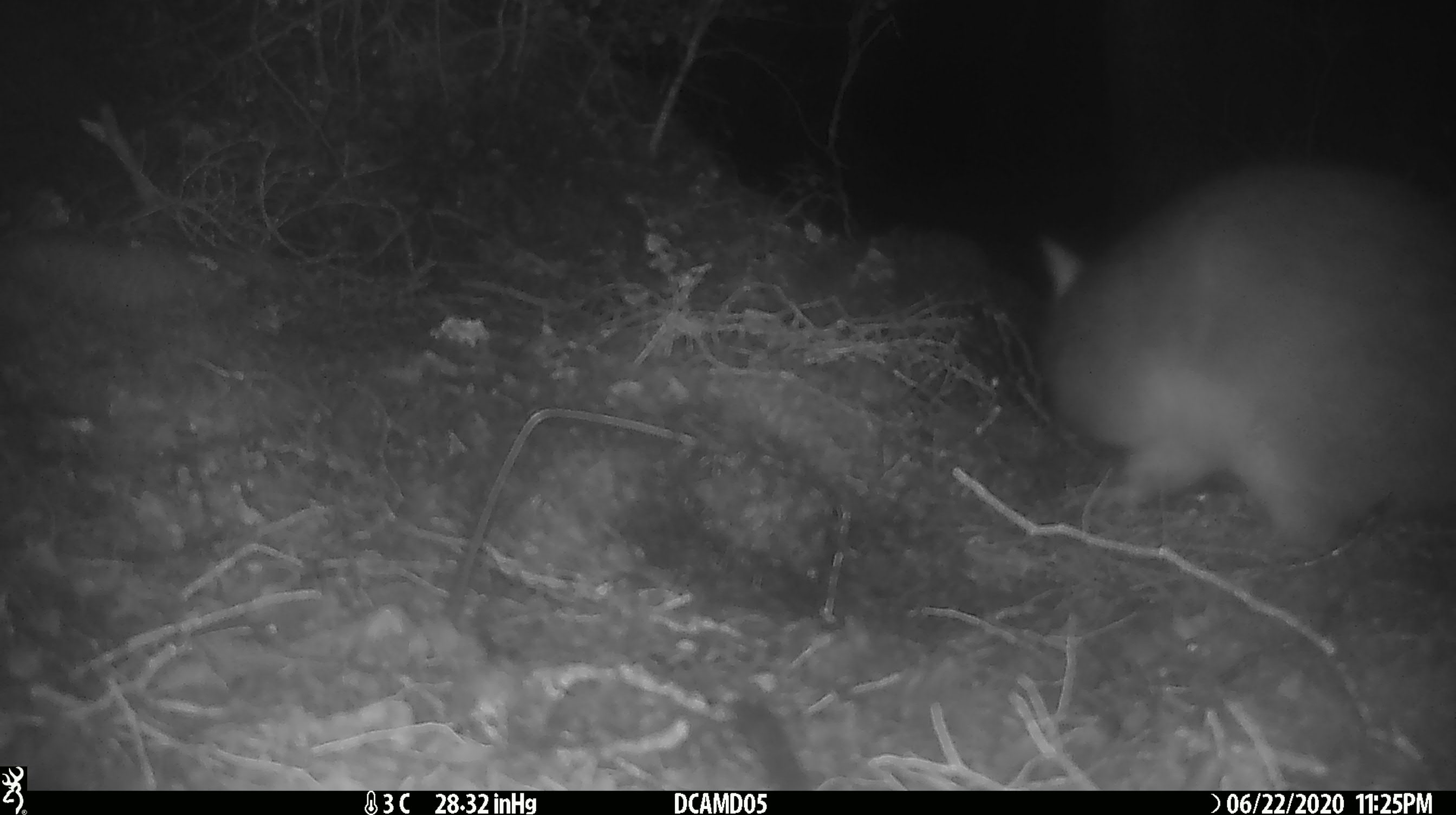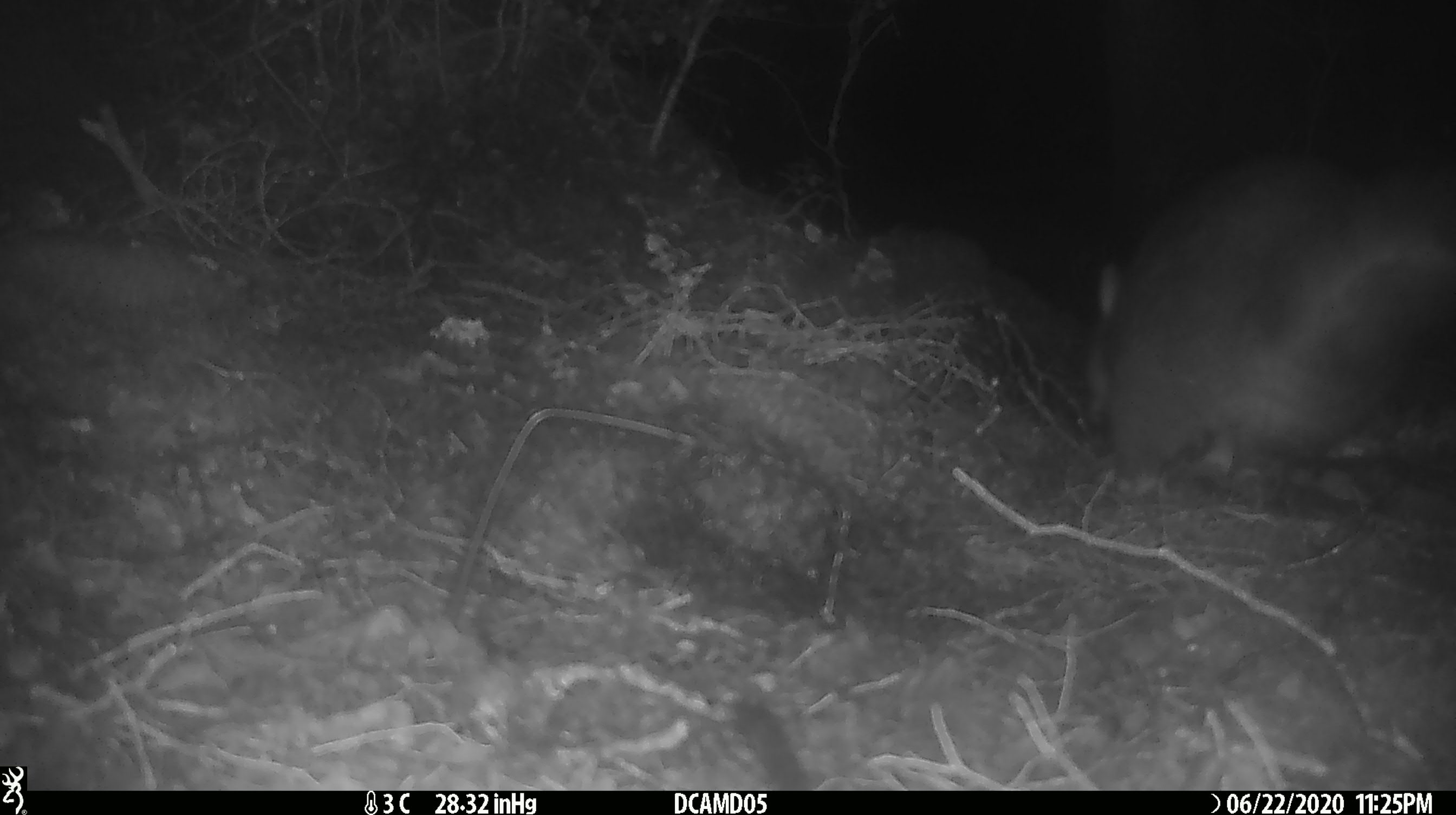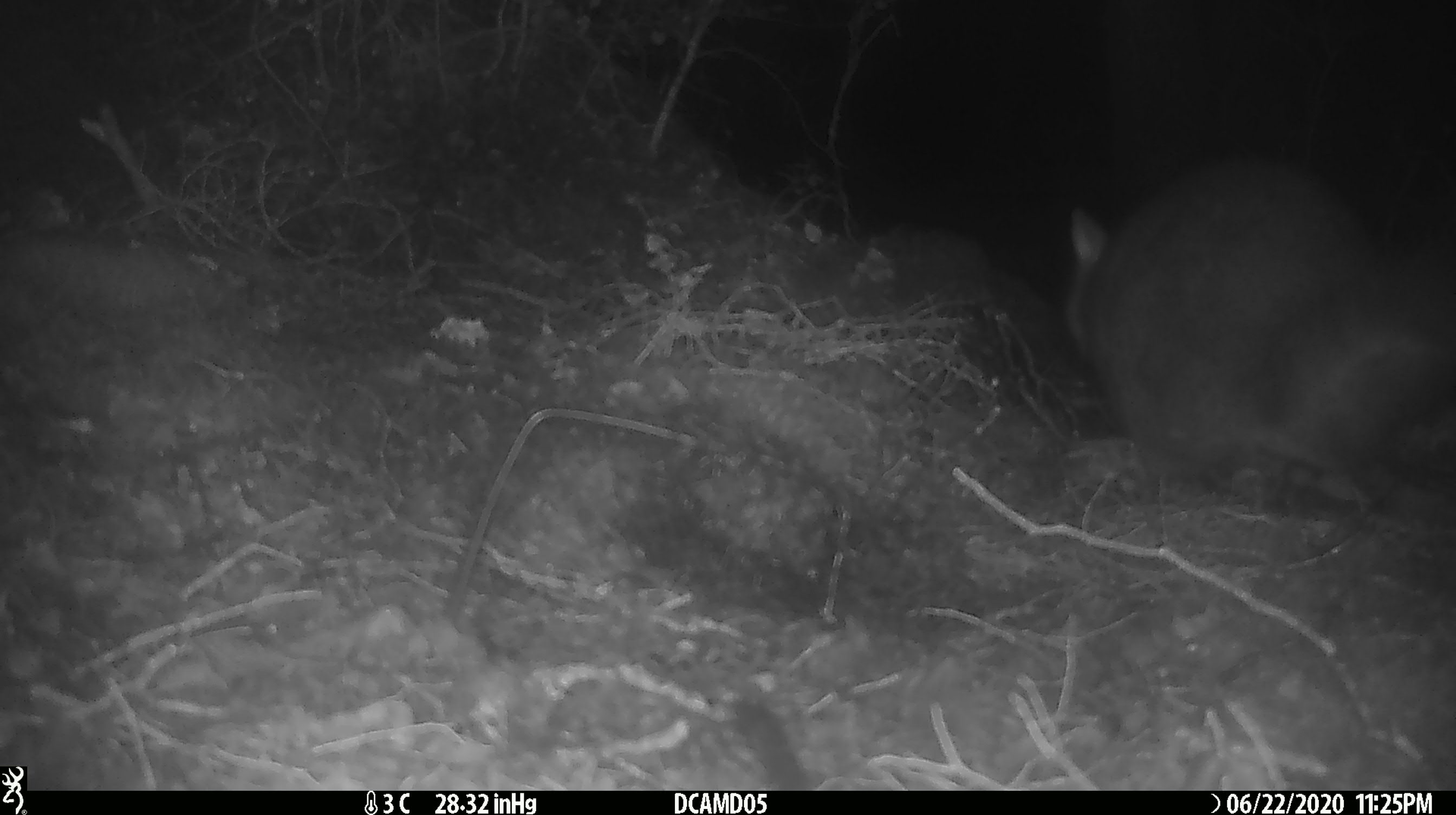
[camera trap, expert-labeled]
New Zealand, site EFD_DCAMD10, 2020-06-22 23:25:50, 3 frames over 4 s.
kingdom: Animalia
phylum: Chordata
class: Mammalia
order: Diprotodontia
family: Phalangeridae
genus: Trichosurus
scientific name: Trichosurus vulpecula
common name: common brushtail possum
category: possum